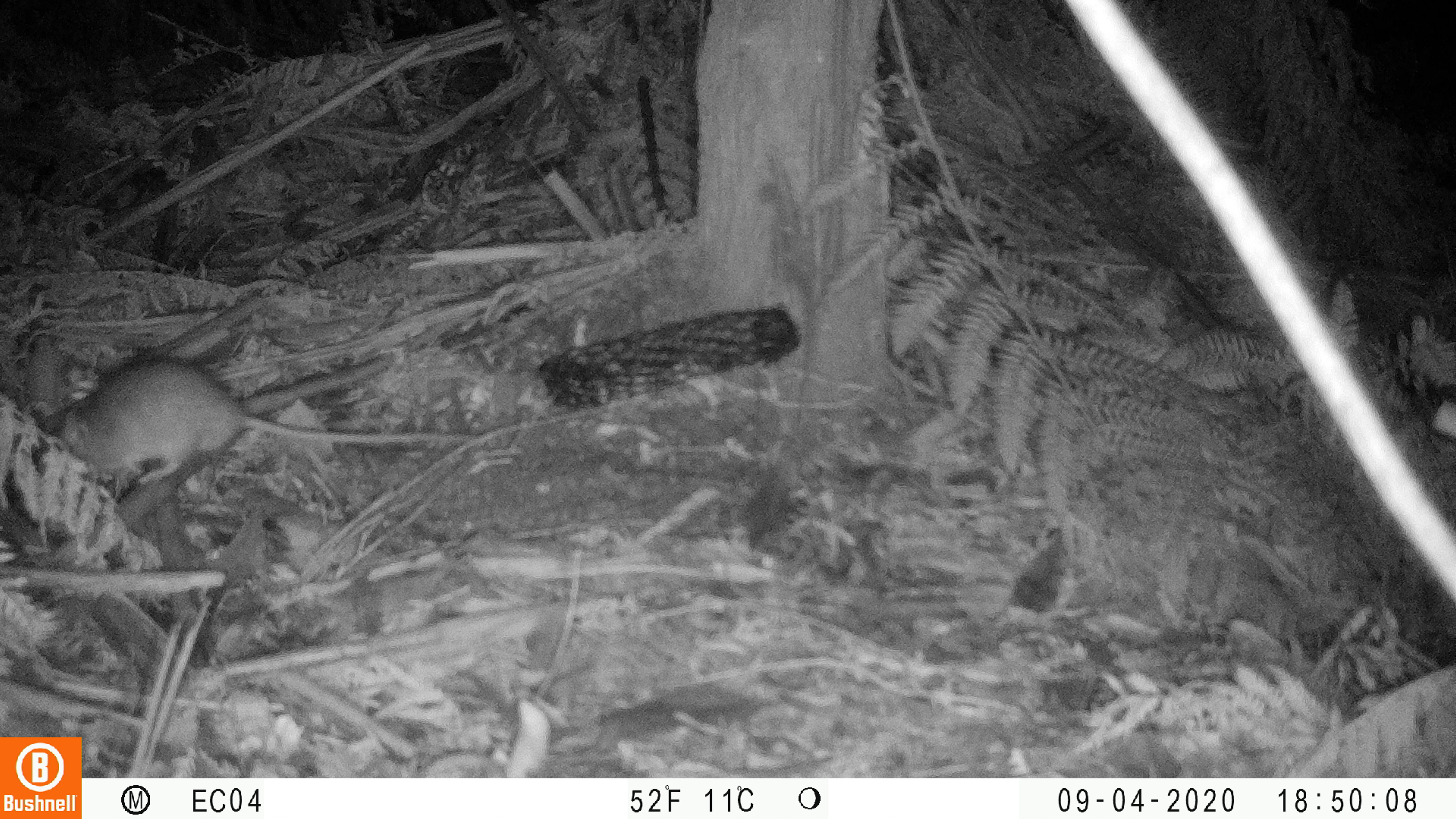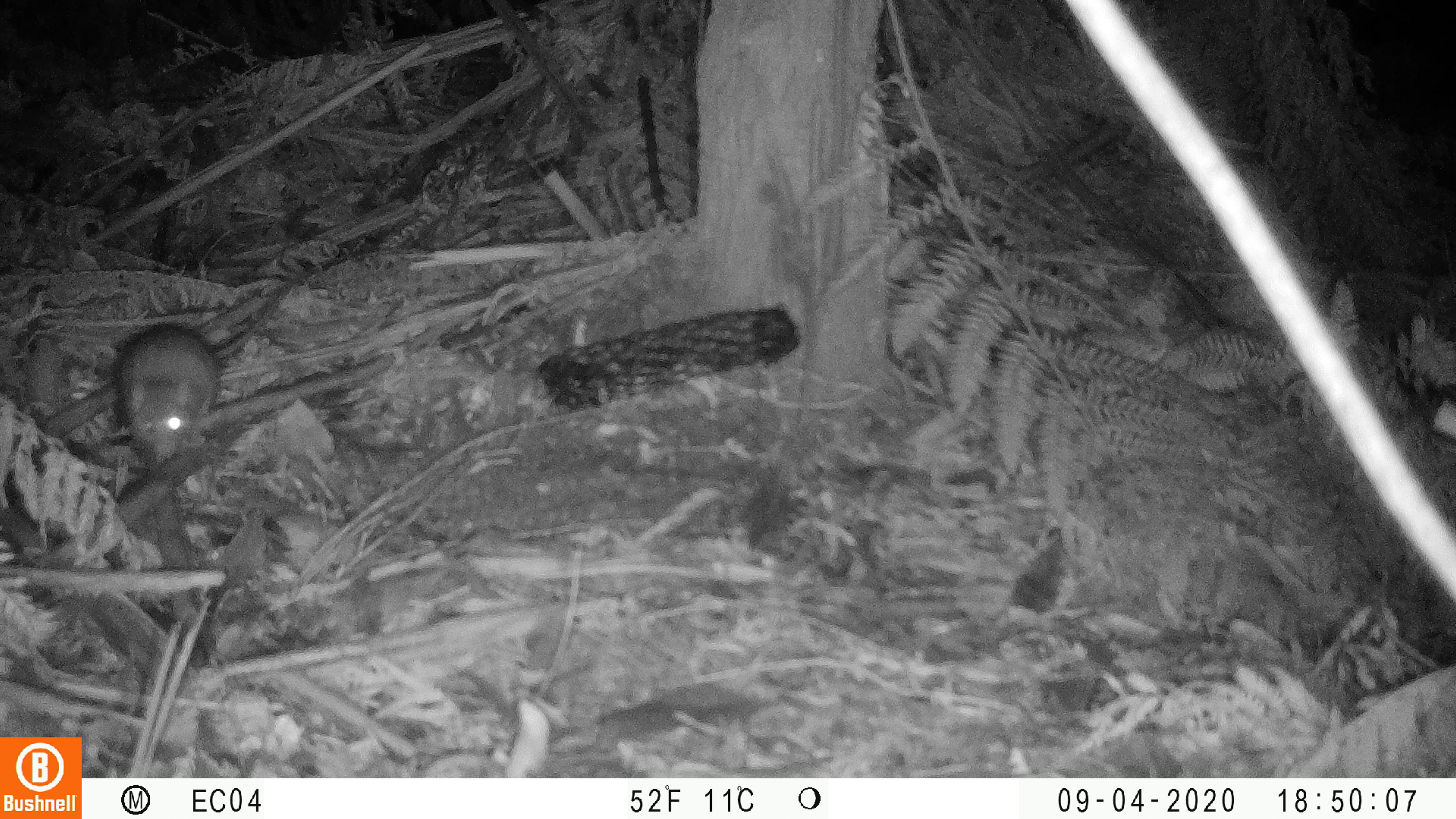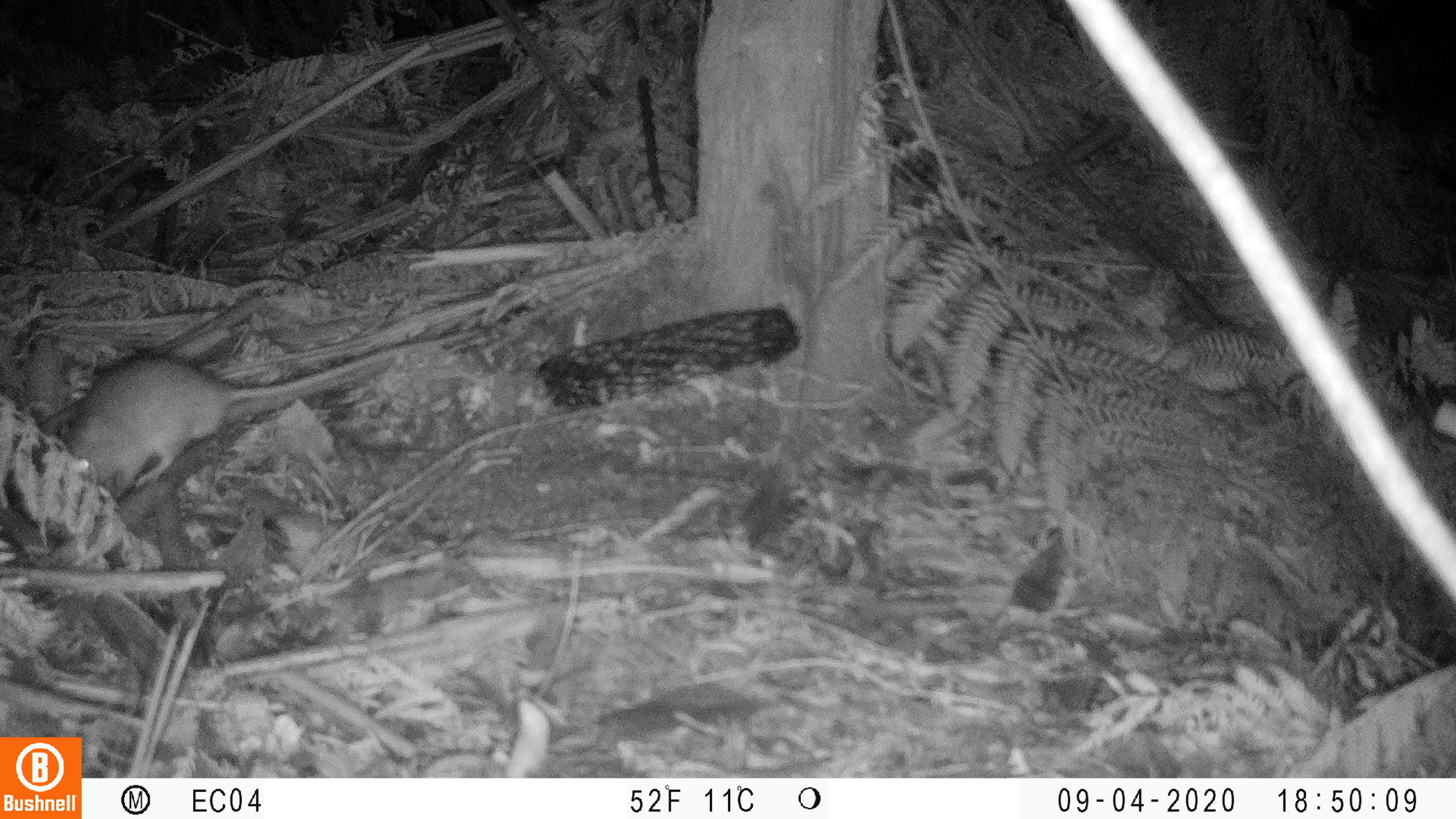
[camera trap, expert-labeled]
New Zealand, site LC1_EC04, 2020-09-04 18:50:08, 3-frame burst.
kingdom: Animalia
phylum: Chordata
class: Mammalia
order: Rodentia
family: Muridae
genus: Rattus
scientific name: Rattus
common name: rat